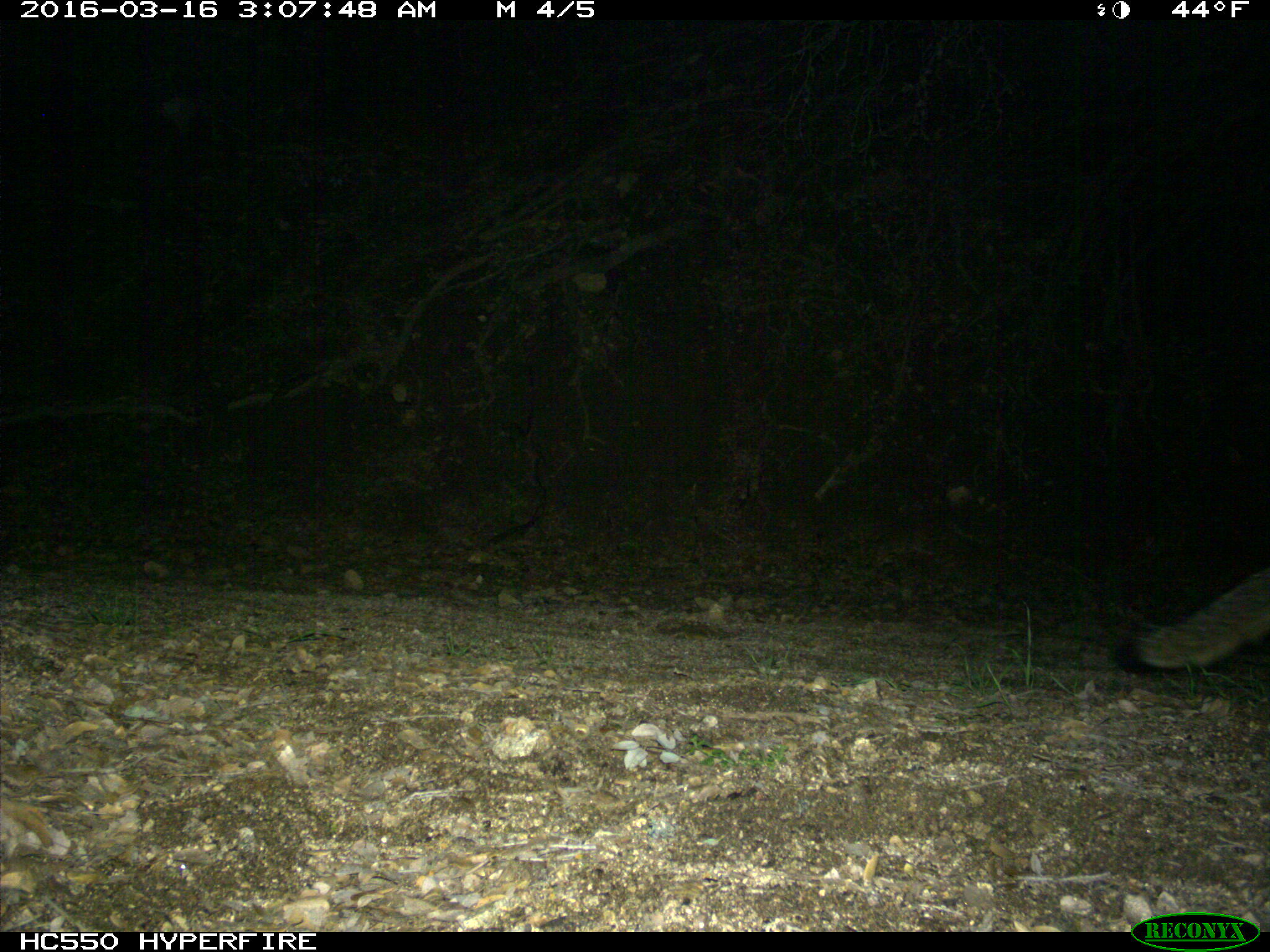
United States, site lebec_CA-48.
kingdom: Animalia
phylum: Chordata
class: Mammalia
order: Carnivora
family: Canidae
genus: Urocyon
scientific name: Urocyon cinereoargenteus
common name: gray fox